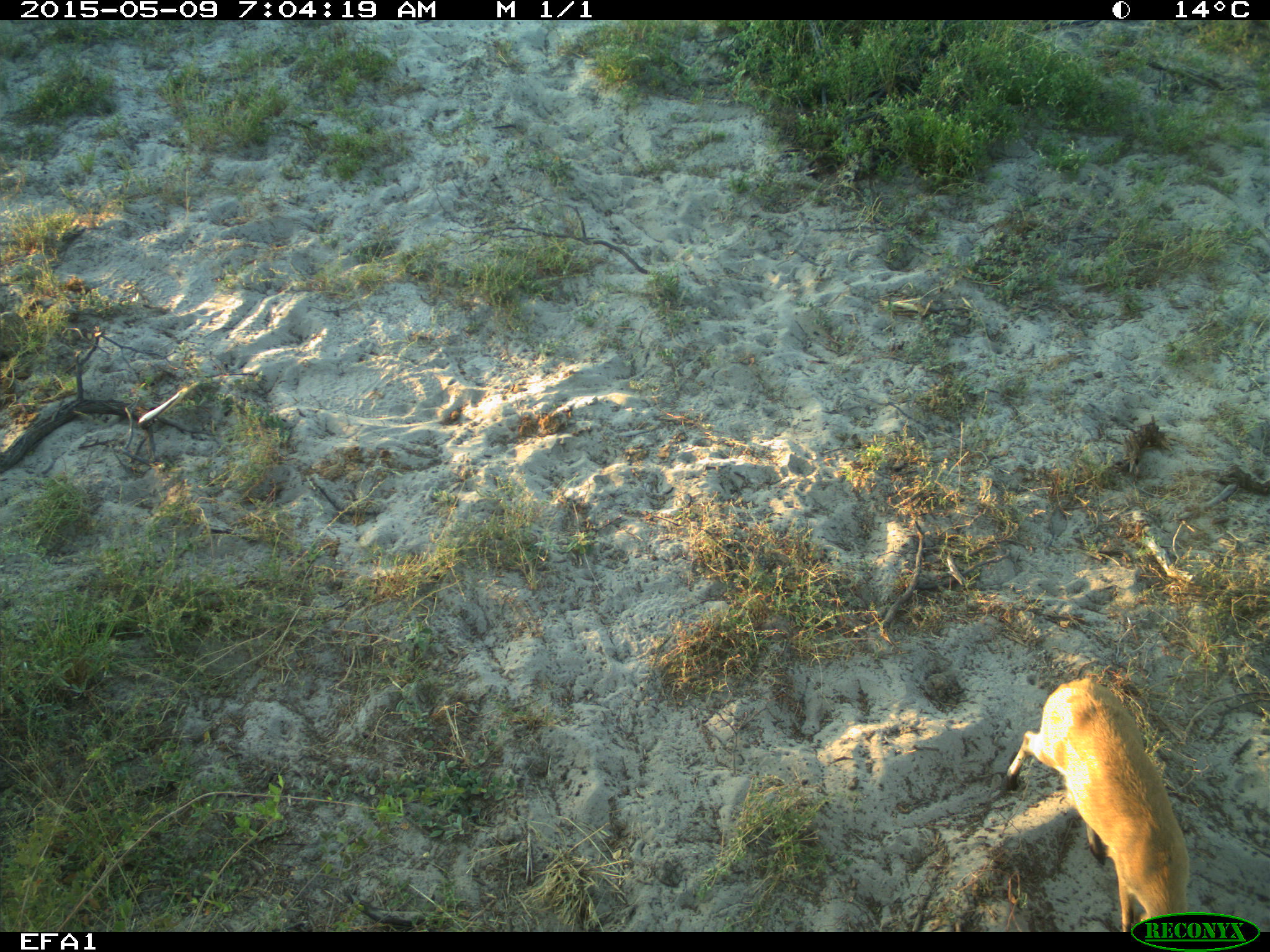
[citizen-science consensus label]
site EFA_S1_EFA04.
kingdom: Animalia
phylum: Chordata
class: Mammalia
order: Artiodactyla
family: Bovidae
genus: Aepyceros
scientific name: Aepyceros melampus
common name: impala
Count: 1.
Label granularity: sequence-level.